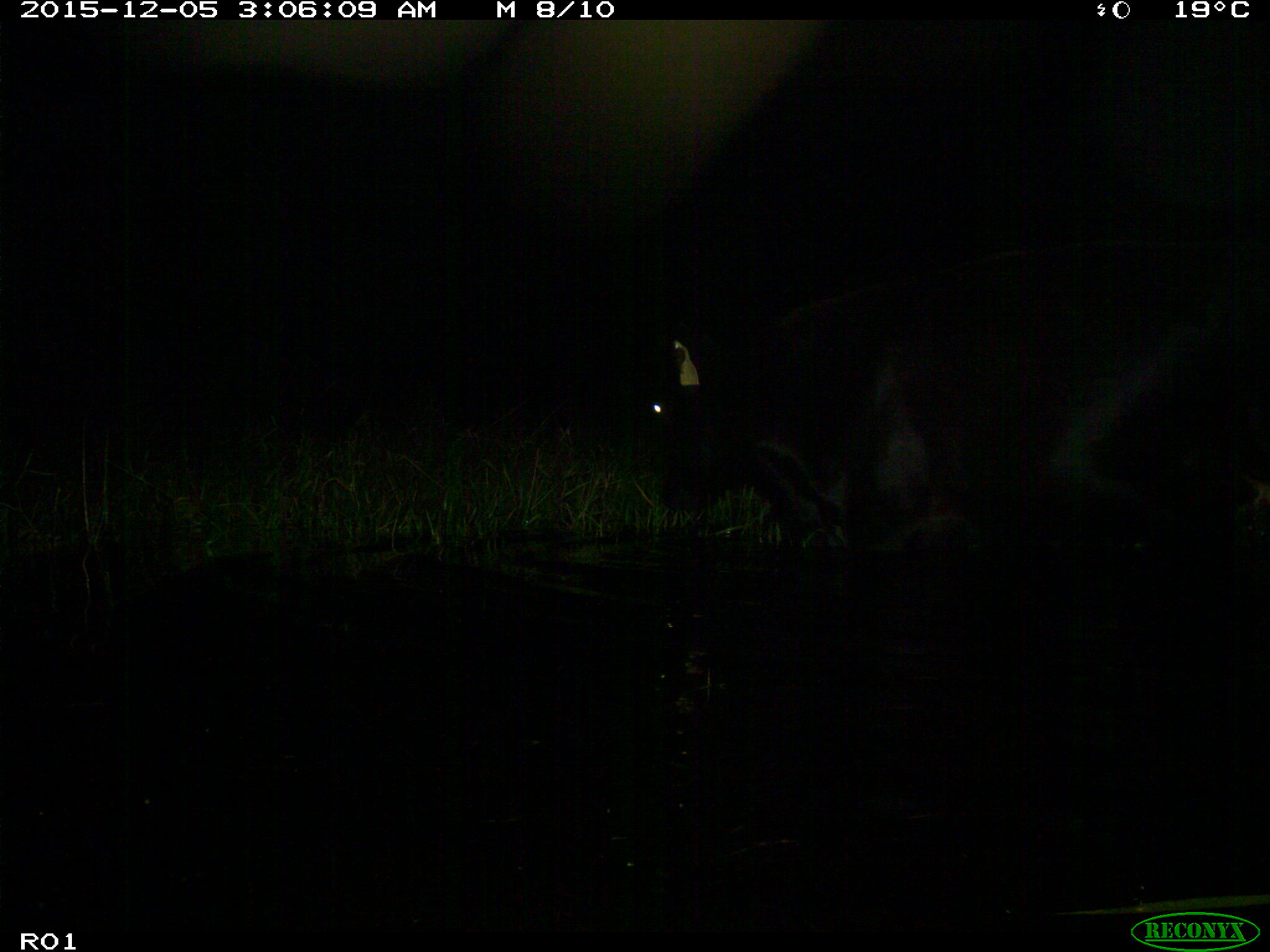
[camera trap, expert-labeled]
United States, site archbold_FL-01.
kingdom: Animalia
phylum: Chordata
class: Mammalia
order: Artiodactyla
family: Bovidae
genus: Bos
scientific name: Bos taurus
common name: domestic cow